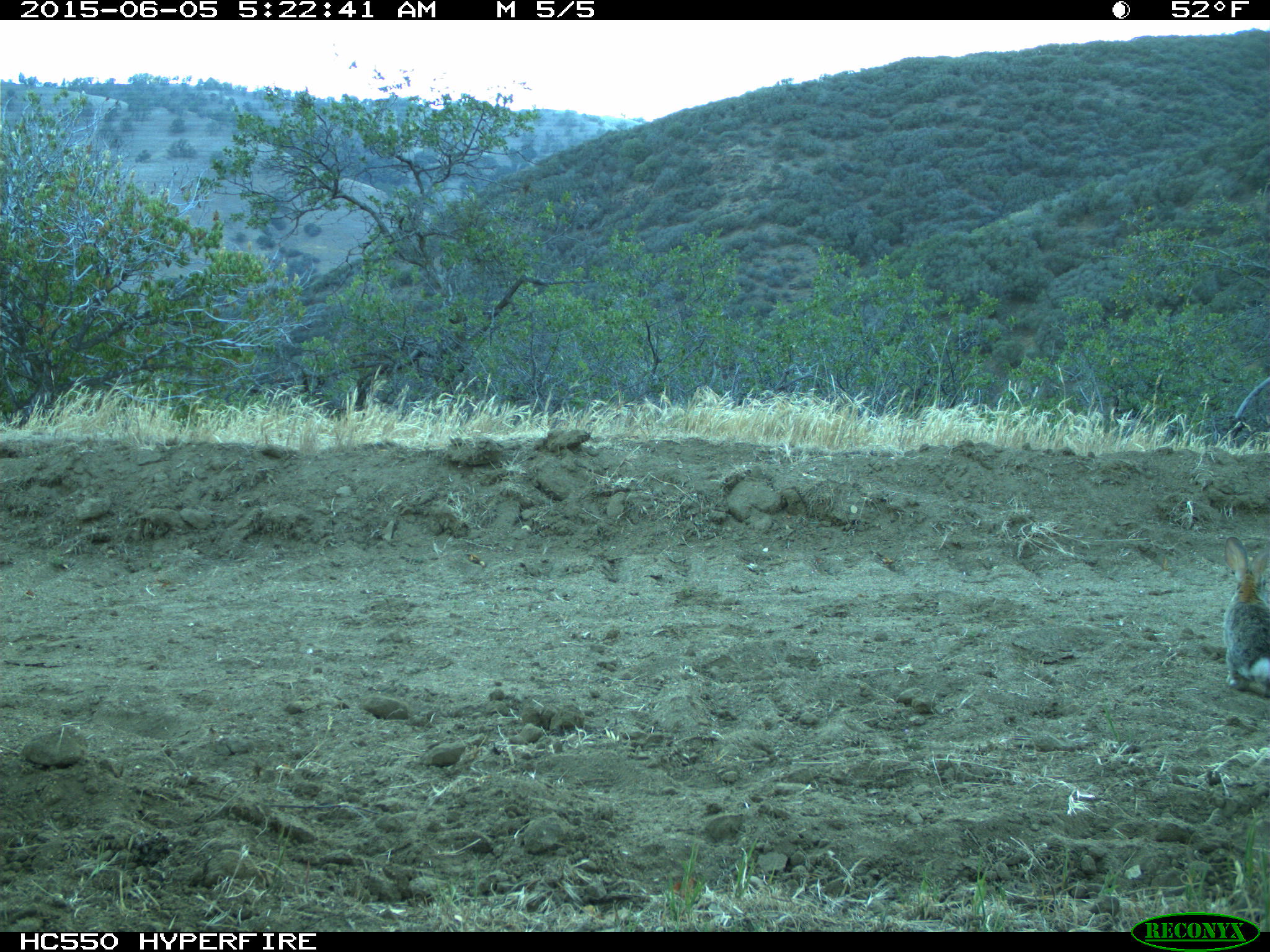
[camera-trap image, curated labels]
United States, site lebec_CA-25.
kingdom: Animalia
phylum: Chordata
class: Mammalia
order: Lagomorpha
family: Leporidae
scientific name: Leporidae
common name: rabbits and hares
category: unidentified rabbit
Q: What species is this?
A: Unidentified rabbit (rabbits and hares) (Leporidae).